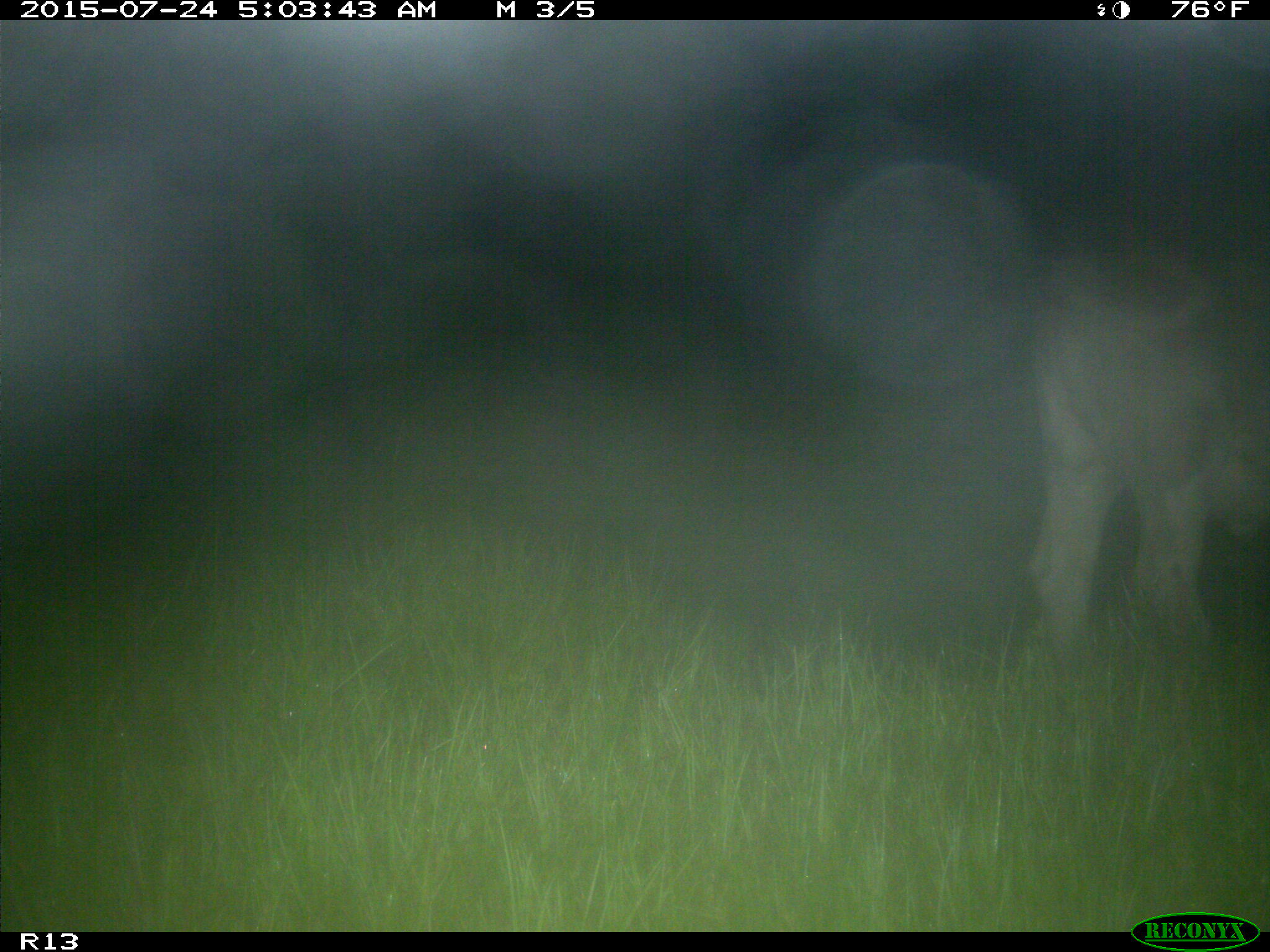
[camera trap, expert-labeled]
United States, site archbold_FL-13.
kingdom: Animalia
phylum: Chordata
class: Mammalia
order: Artiodactyla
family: Bovidae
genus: Bos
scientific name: Bos taurus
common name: domestic cow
Bos taurus (domestic cow).